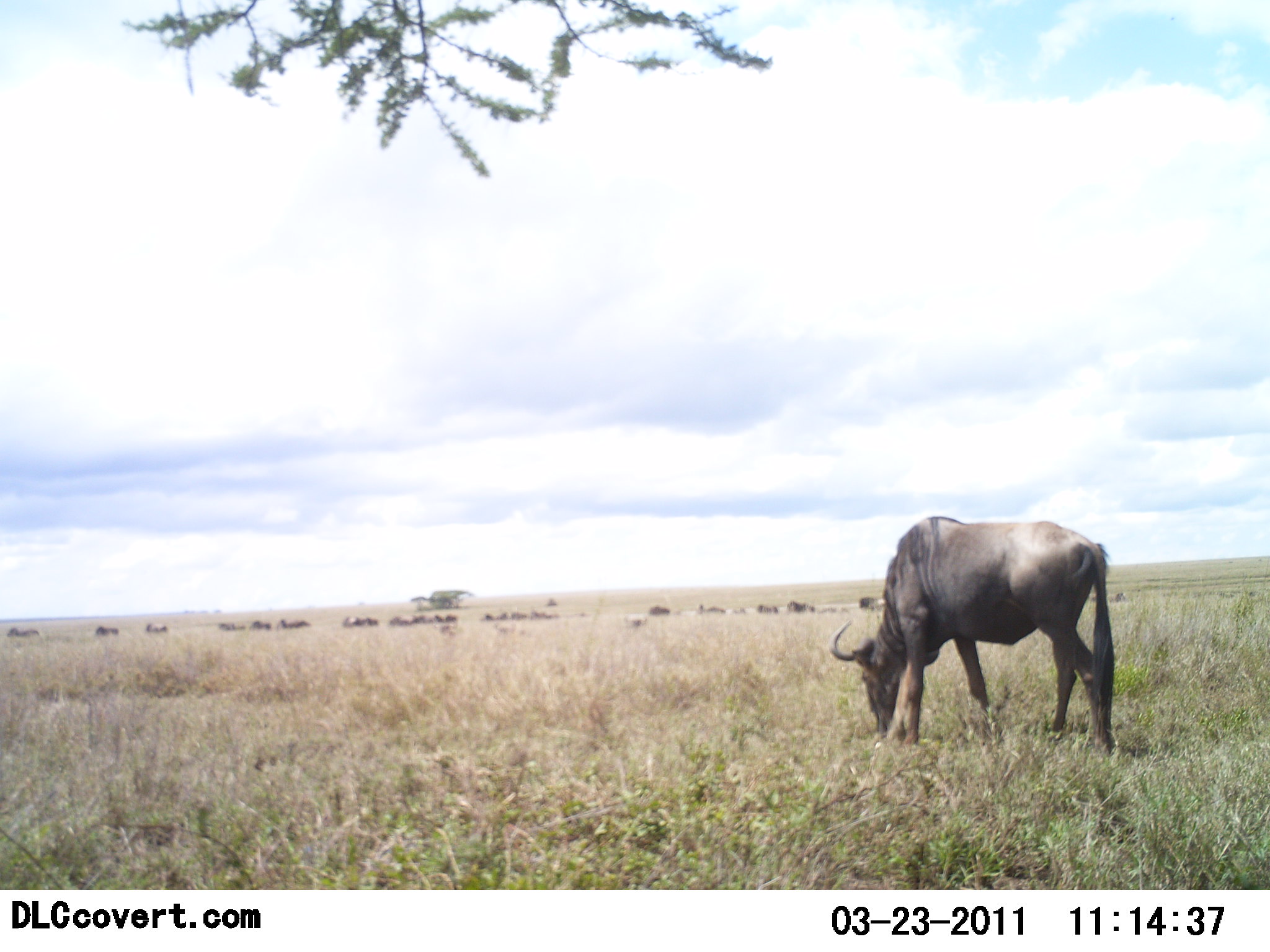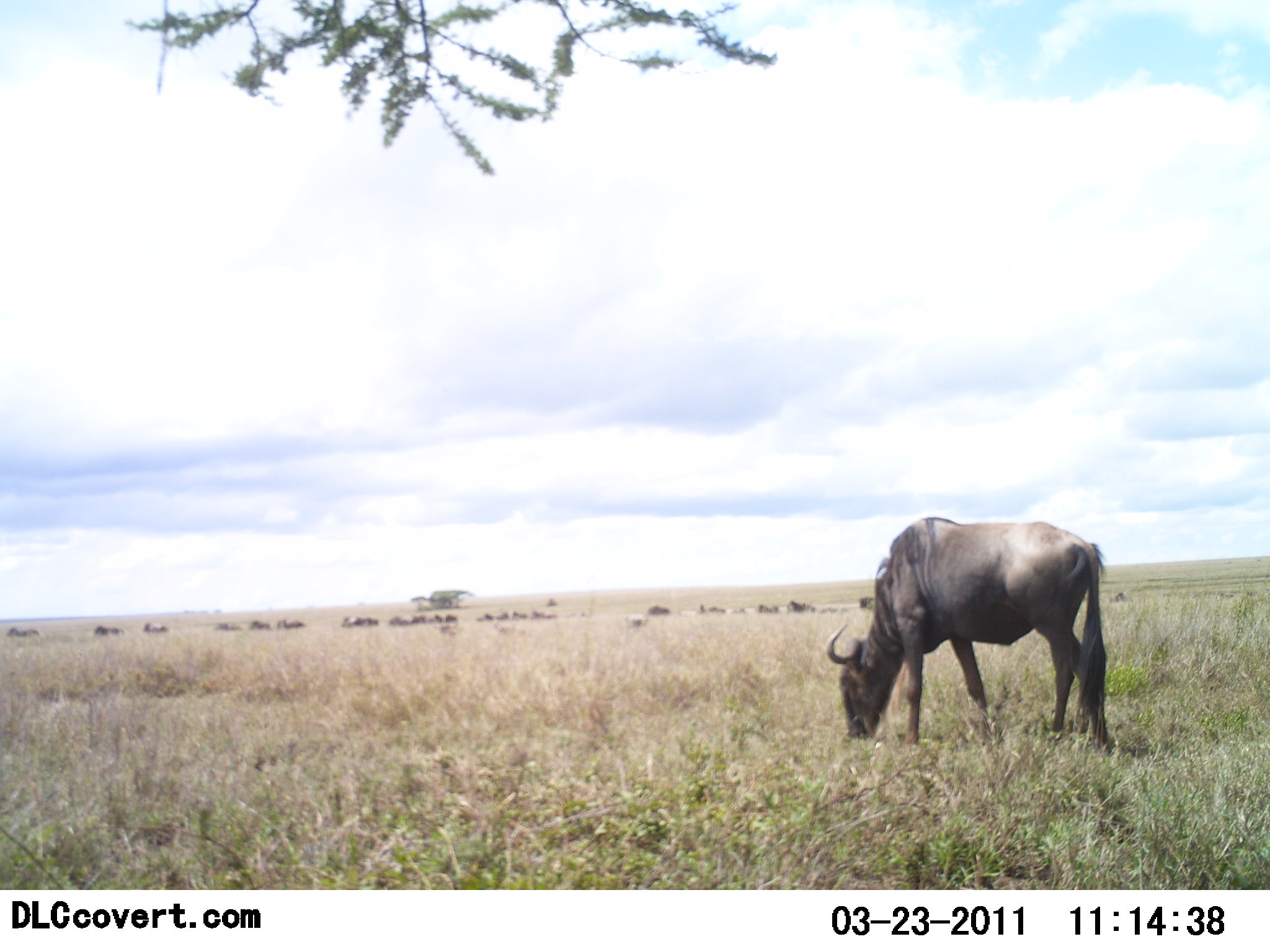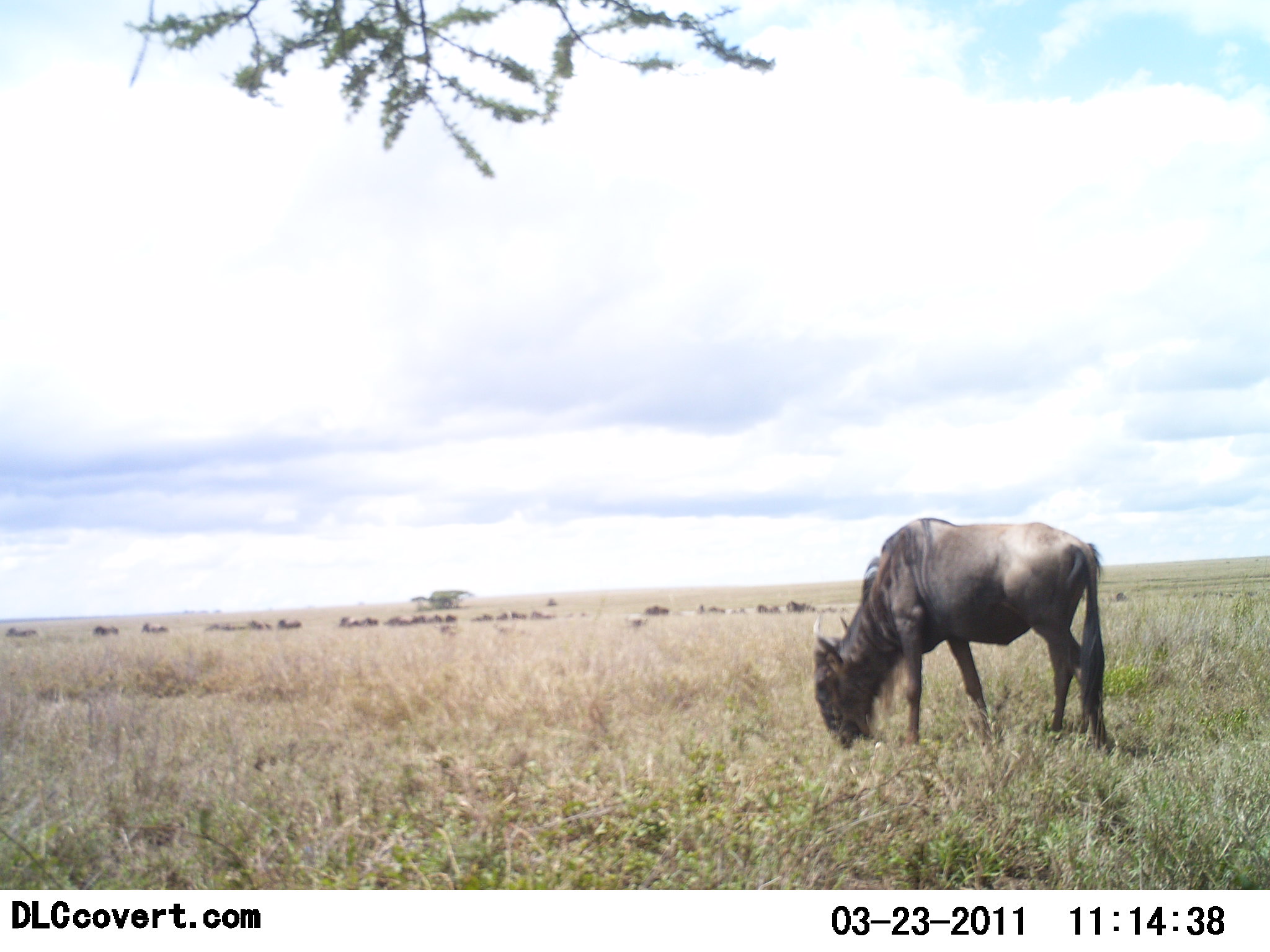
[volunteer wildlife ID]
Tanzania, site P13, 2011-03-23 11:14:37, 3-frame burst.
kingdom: Animalia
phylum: Chordata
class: Mammalia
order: Artiodactyla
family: Bovidae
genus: Connochaetes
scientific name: Connochaetes taurinus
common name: blue wildebeest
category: wildebeest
Wildebeest (blue wildebeest) (Connochaetes taurinus), count 11-50. Behavior (volunteer vote fractions): standing 33%, resting 0%, moving 17%, interacting 0%. Young present (vote fraction): 0%. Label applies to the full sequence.